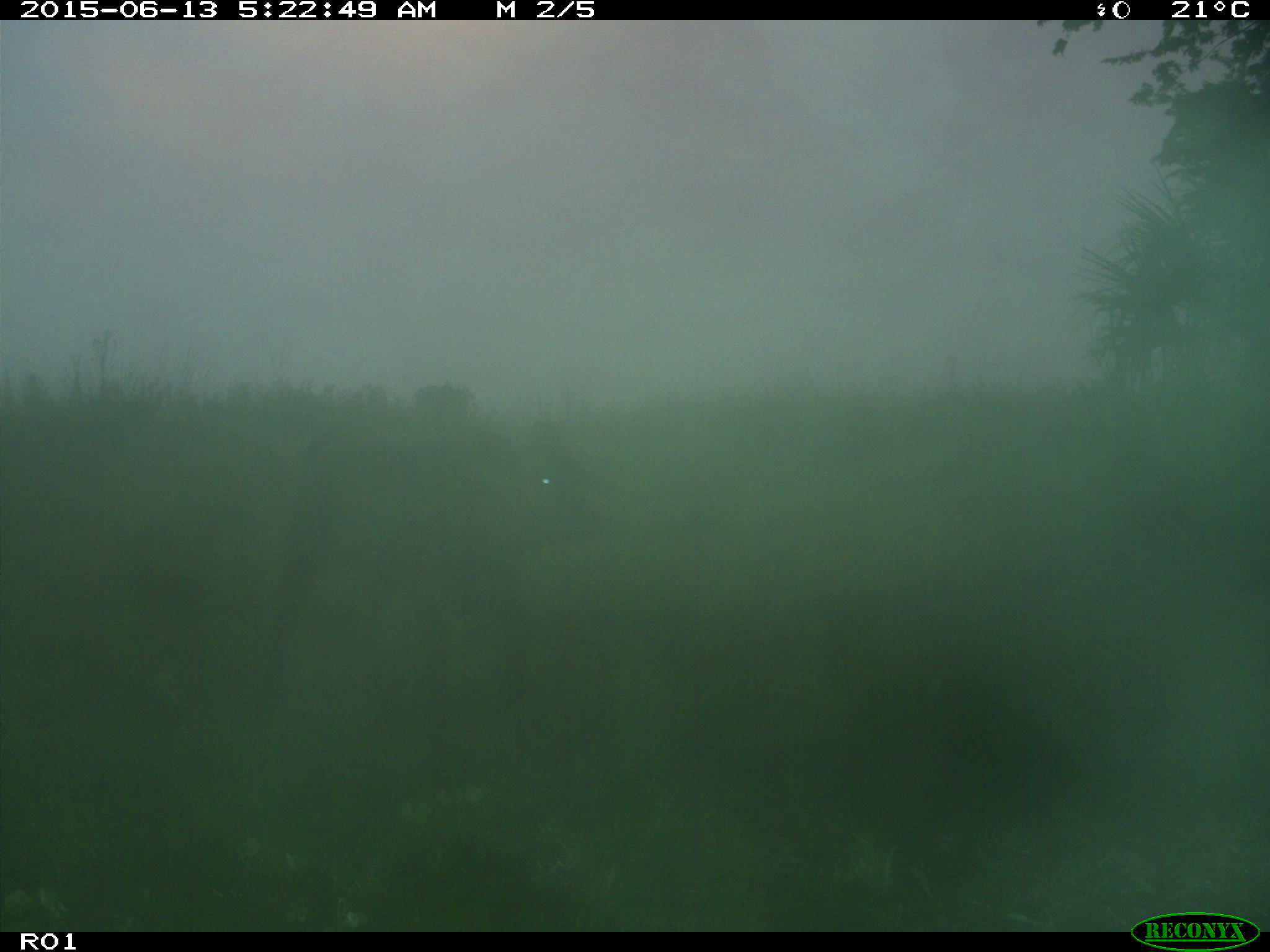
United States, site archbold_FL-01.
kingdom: Animalia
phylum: Chordata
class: Mammalia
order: Artiodactyla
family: Bovidae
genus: Bos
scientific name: Bos taurus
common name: domestic cow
Bos taurus (domestic cow).